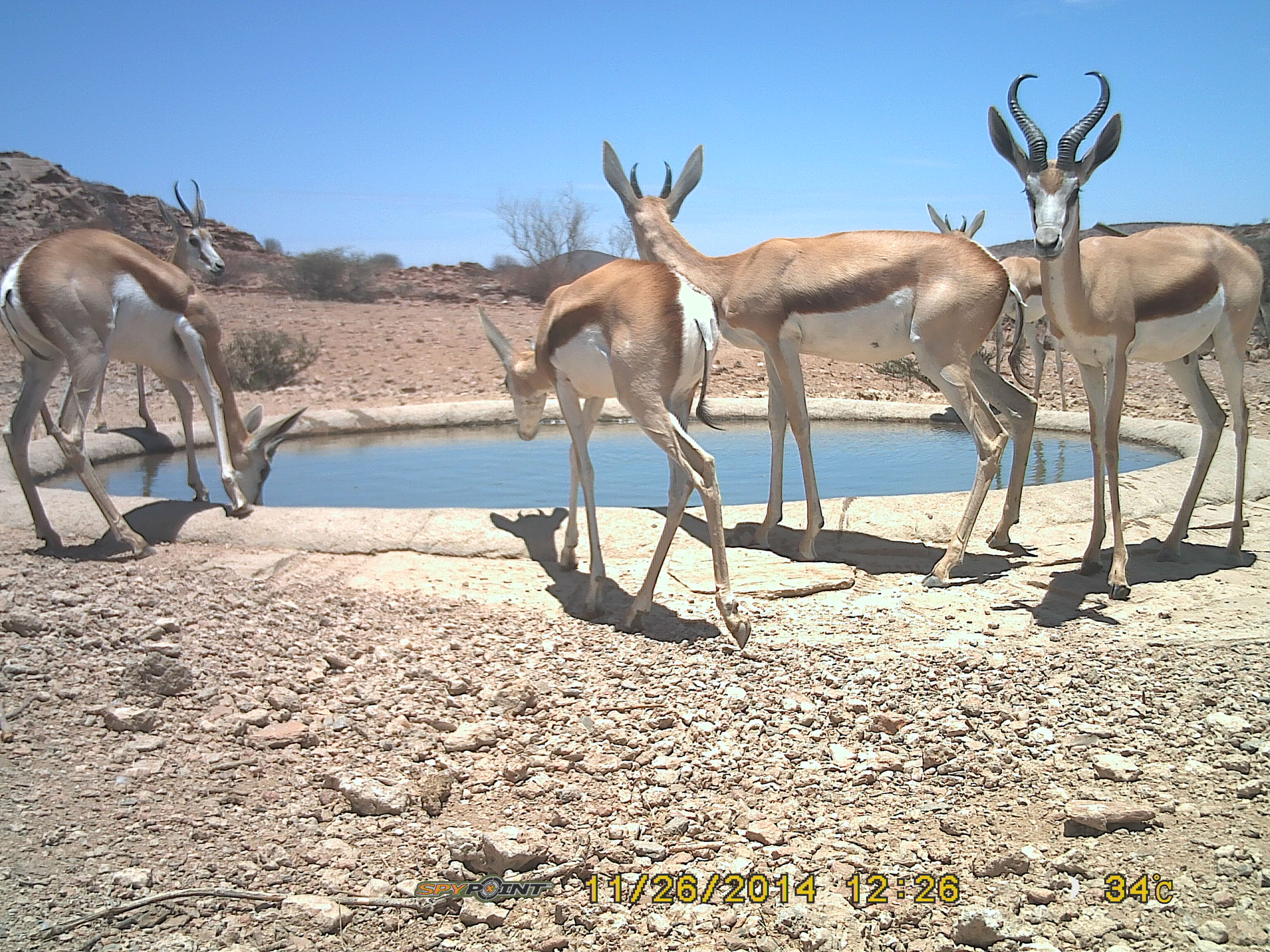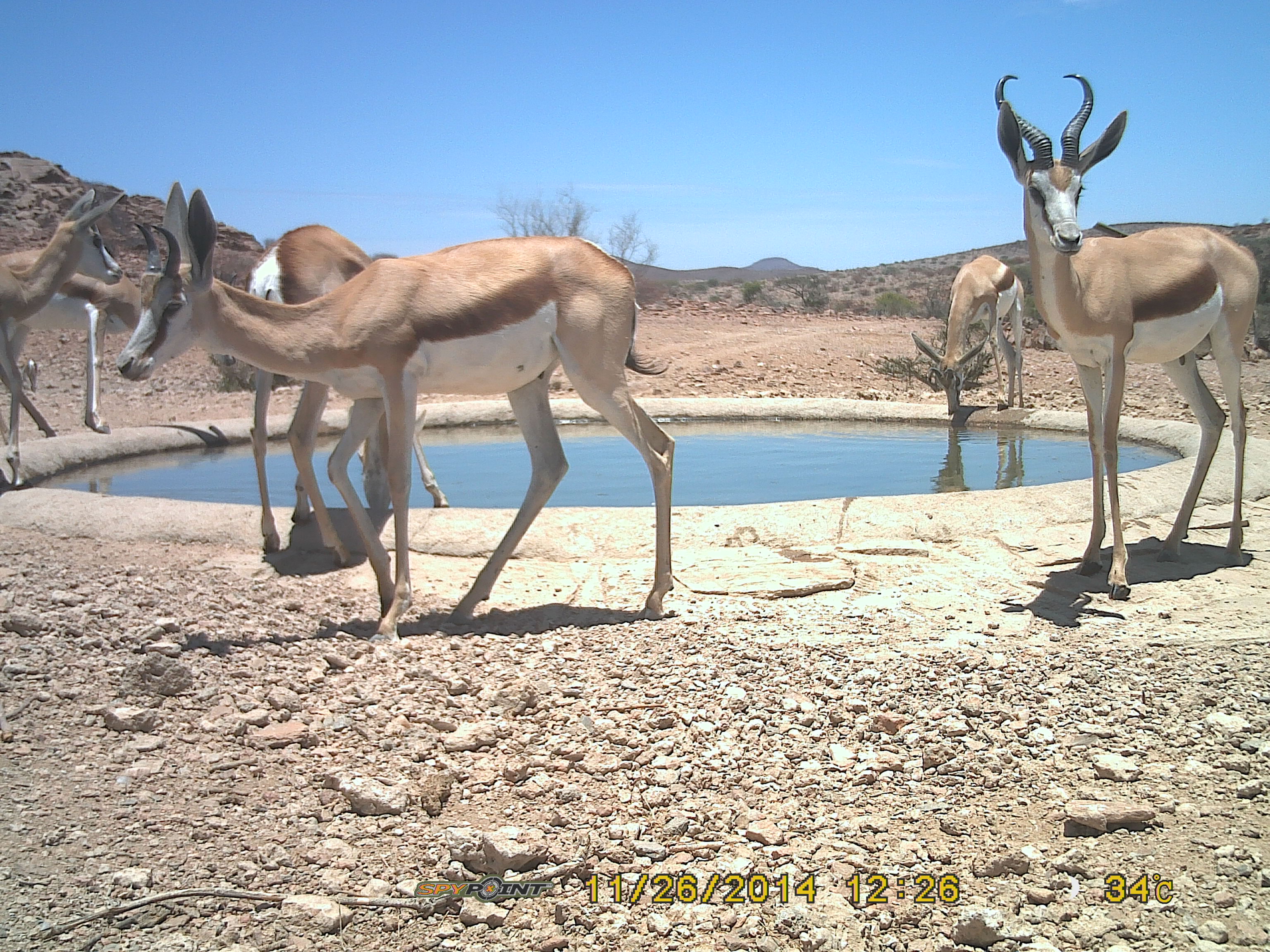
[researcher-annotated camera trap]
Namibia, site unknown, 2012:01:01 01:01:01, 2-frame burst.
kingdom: Animalia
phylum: Chordata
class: Mammalia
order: Artiodactyla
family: Bovidae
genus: Antidorcas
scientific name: Antidorcas marsupialis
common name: springbok